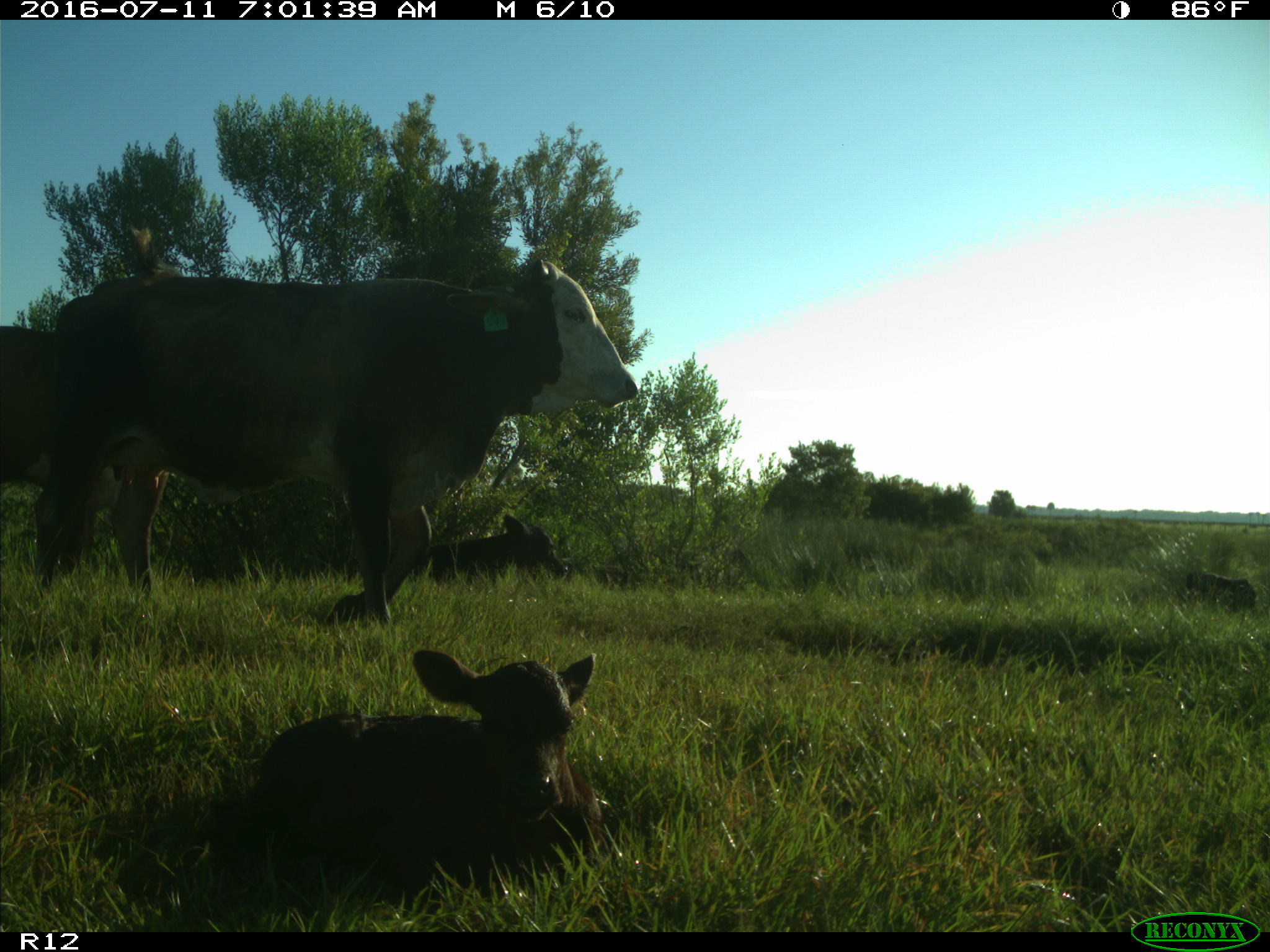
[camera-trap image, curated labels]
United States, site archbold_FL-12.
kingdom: Animalia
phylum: Chordata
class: Mammalia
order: Artiodactyla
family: Bovidae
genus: Bos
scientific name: Bos taurus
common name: domestic cow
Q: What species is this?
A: Bos taurus (domestic cow).